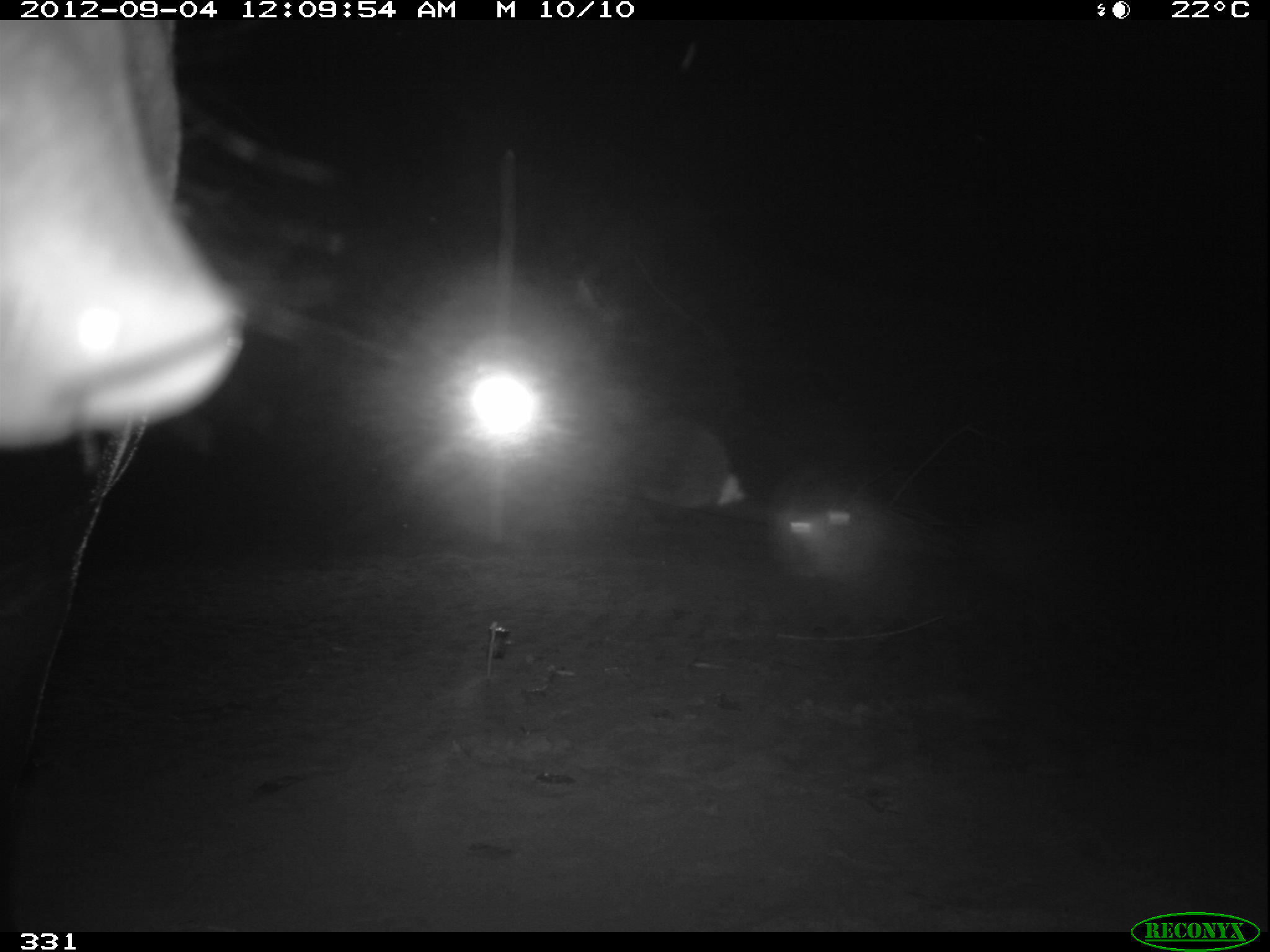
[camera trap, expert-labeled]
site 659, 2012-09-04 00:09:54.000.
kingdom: Animalia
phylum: Chordata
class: Mammalia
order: Perissodactyla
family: Tapiridae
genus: Tapirus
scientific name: Tapirus terrestris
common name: south american tapir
Tapirus terrestris (south american tapir).